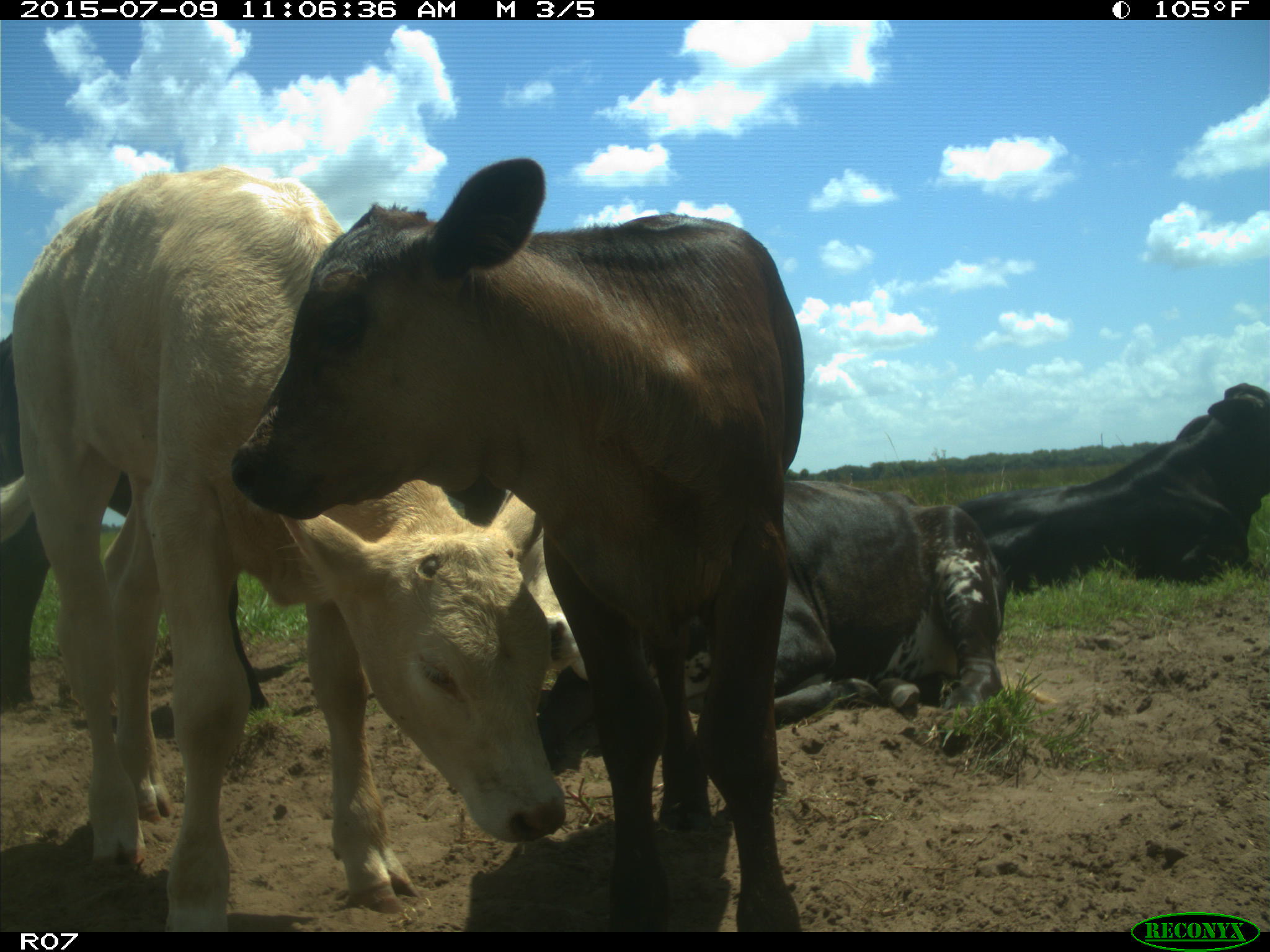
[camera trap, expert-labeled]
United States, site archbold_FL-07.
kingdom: Animalia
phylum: Chordata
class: Mammalia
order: Artiodactyla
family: Bovidae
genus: Bos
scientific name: Bos taurus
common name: domestic cow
Bos taurus (domestic cow).